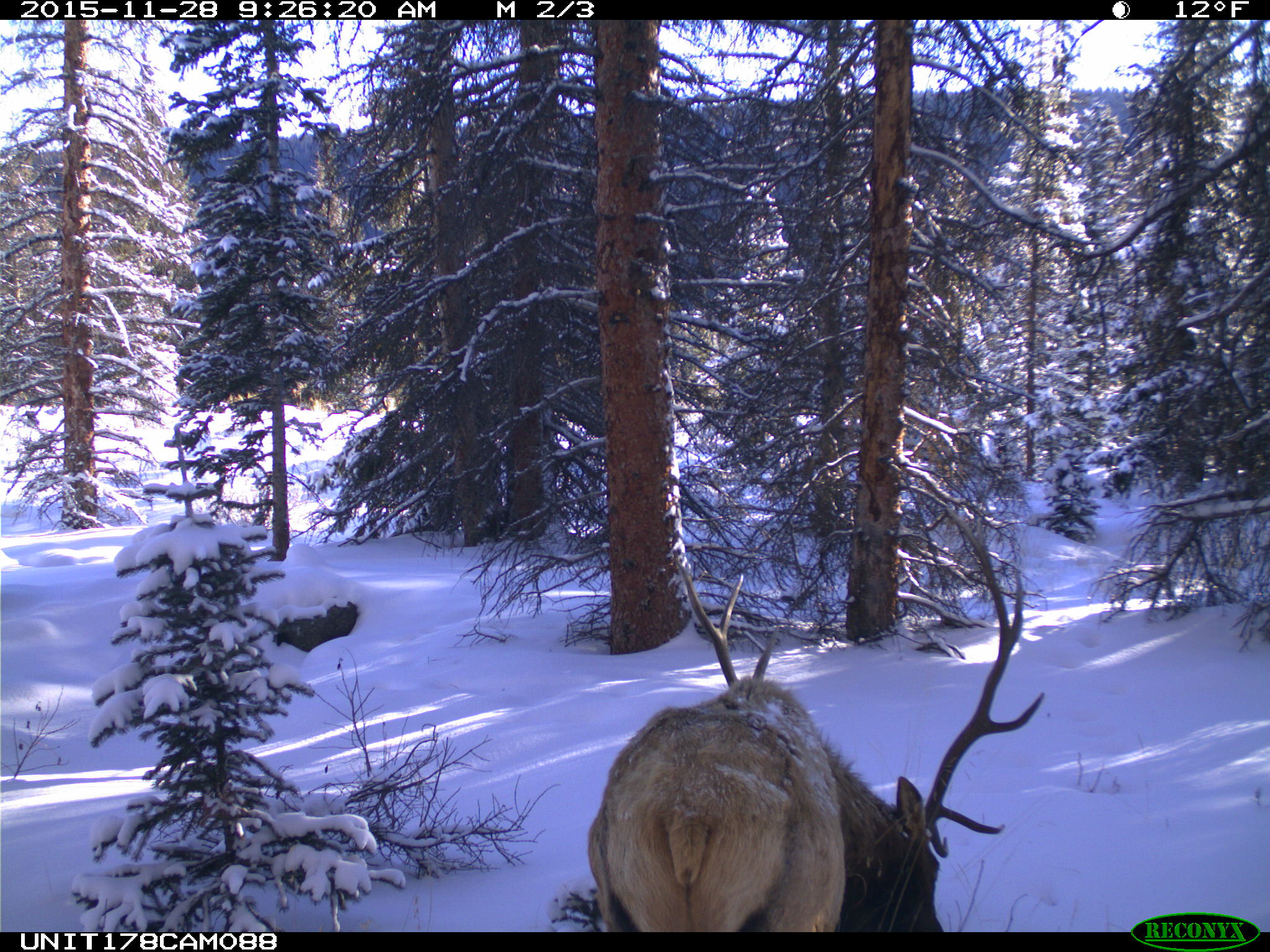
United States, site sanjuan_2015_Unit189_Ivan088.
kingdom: Animalia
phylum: Chordata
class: Mammalia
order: Artiodactyla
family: Cervidae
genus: Cervus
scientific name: Cervus elaphus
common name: red deer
Cervus elaphus (red deer).